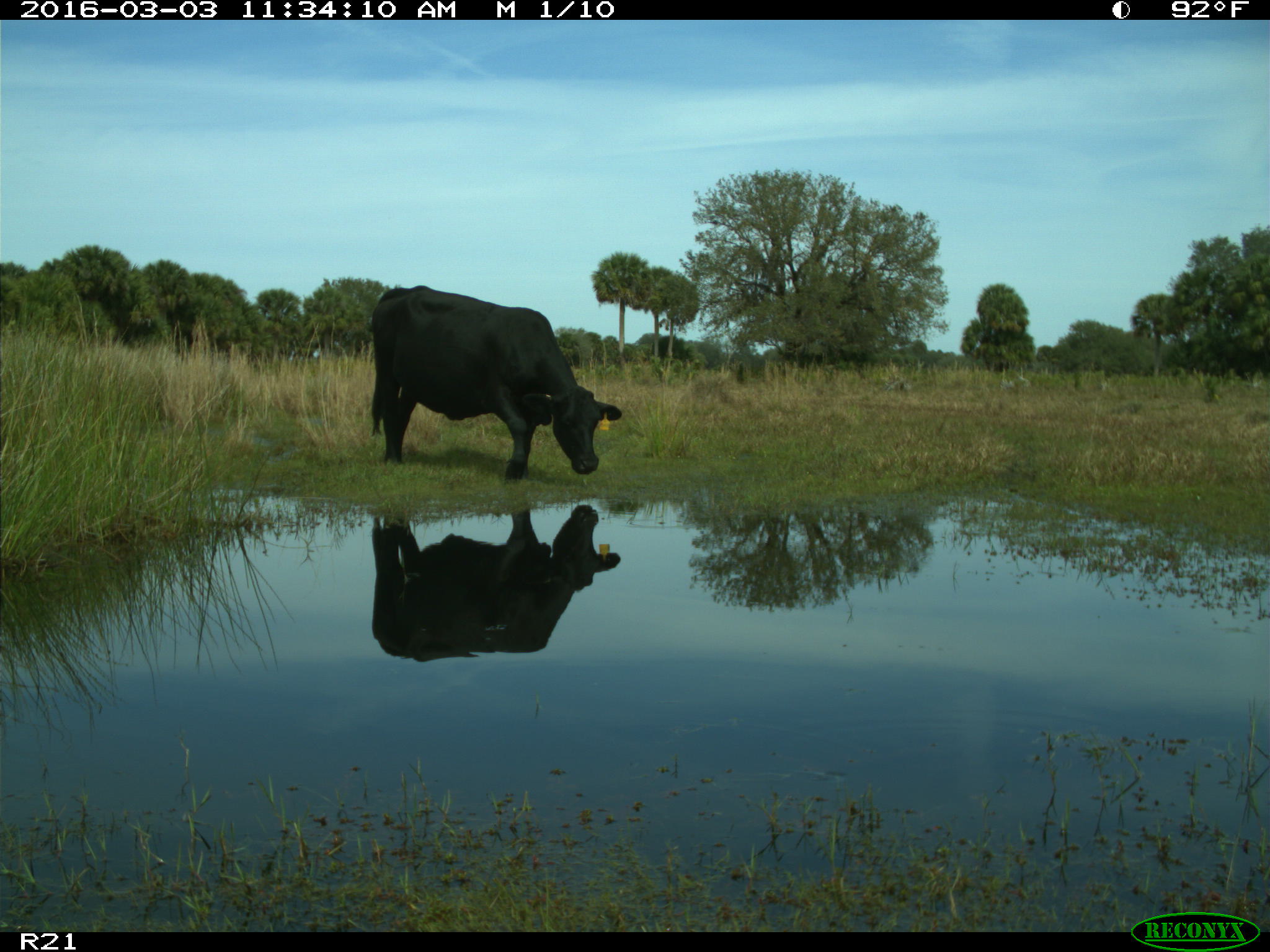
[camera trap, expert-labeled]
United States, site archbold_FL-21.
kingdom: Animalia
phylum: Chordata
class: Mammalia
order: Artiodactyla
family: Bovidae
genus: Bos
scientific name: Bos taurus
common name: domestic cow